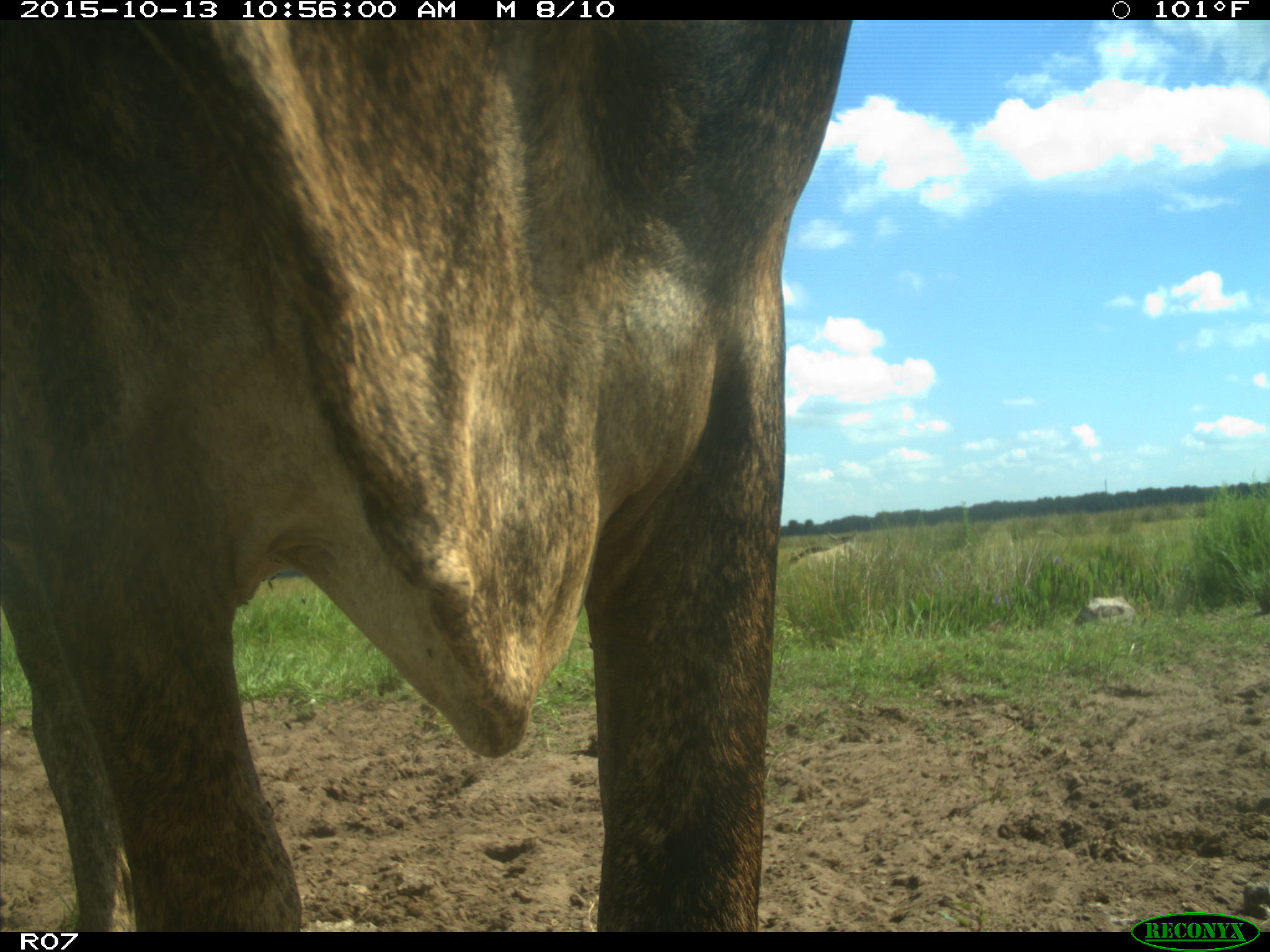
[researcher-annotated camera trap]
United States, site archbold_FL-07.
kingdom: Animalia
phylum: Chordata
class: Mammalia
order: Artiodactyla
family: Bovidae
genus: Bos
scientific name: Bos taurus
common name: domestic cow